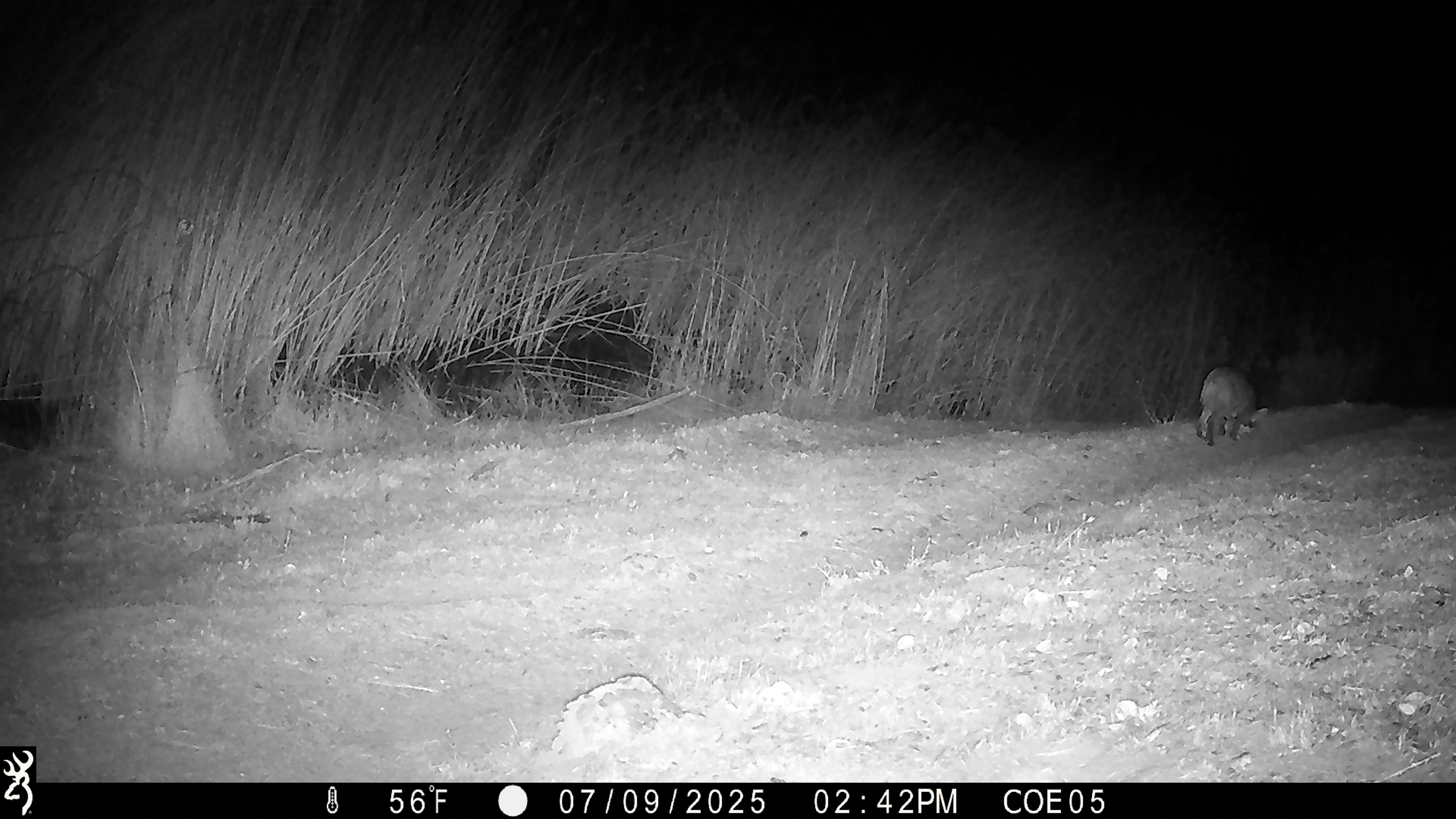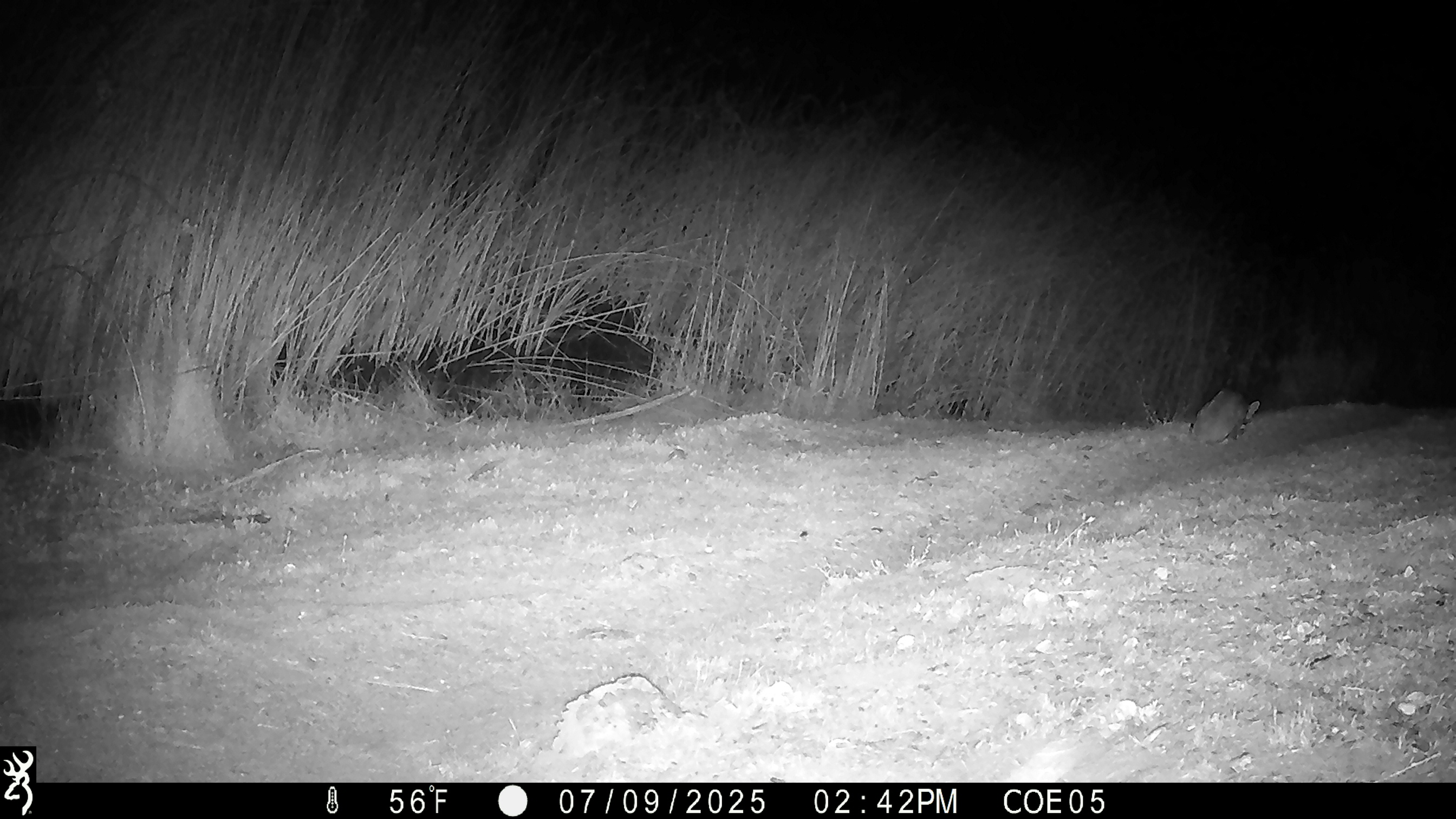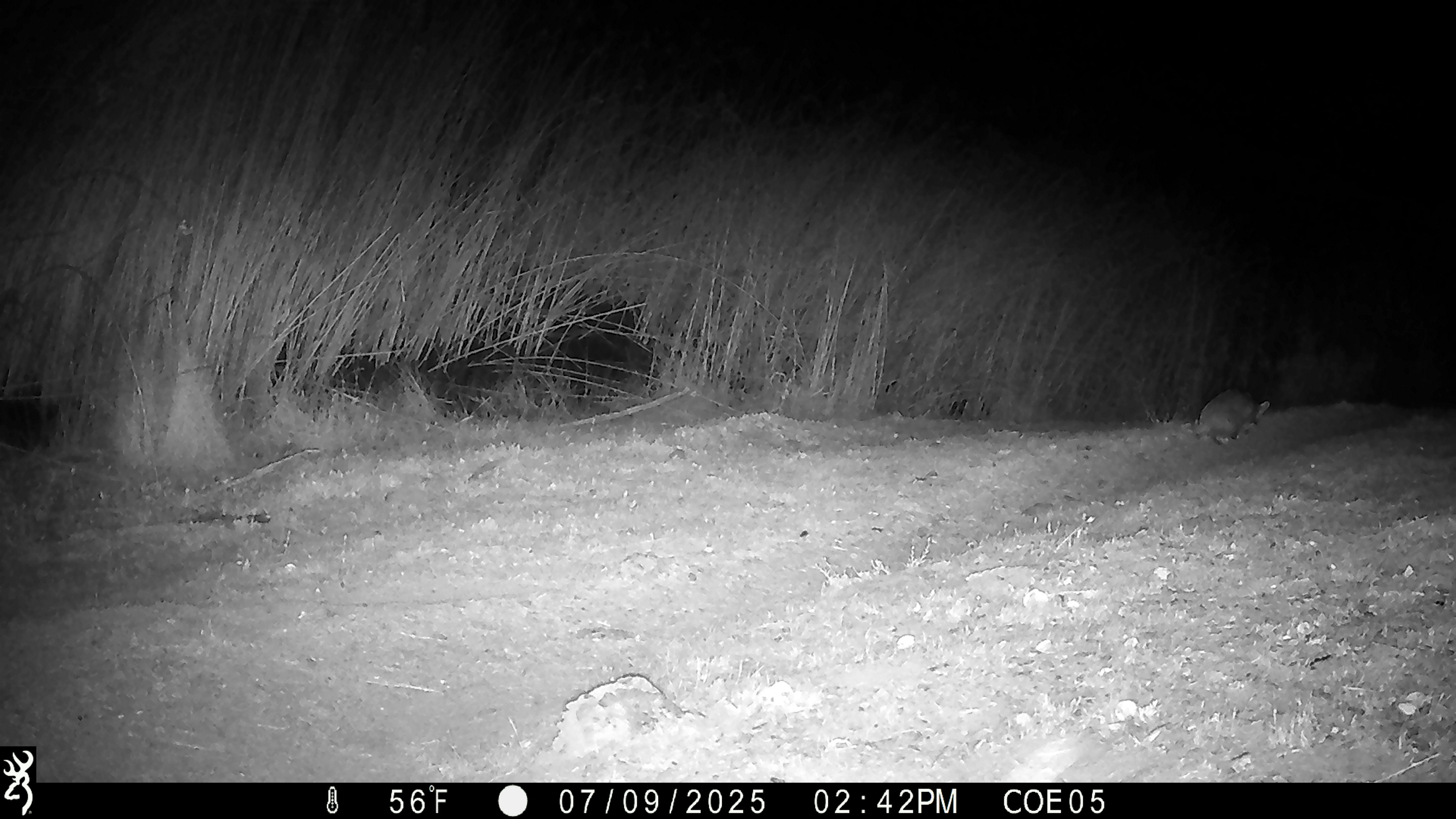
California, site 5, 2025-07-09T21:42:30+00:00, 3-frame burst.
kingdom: Animalia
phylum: Chordata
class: Mammalia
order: Carnivora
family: Felidae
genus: Lynx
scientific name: Lynx rufus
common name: bobcat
Bobcat (Lynx rufus).